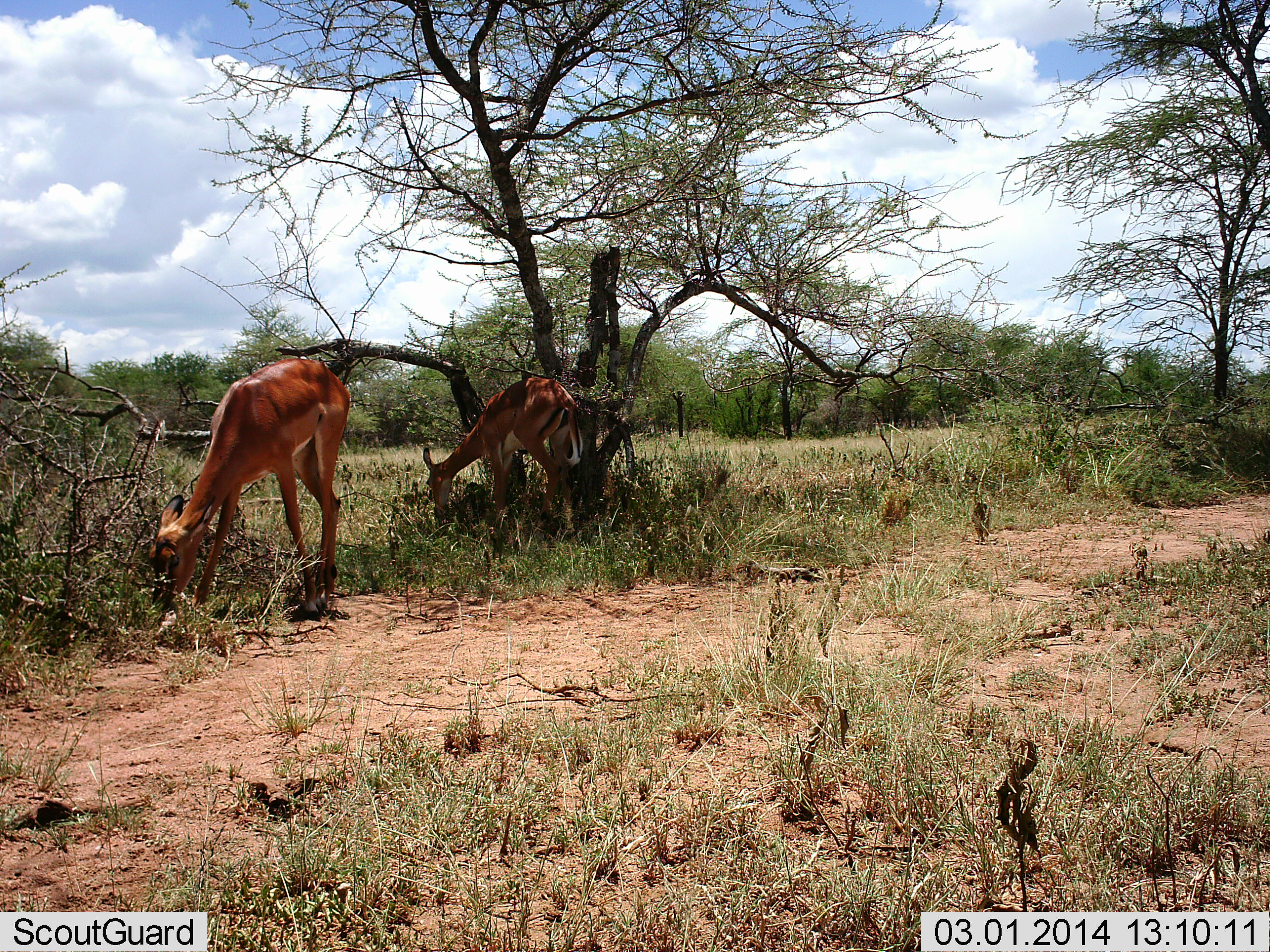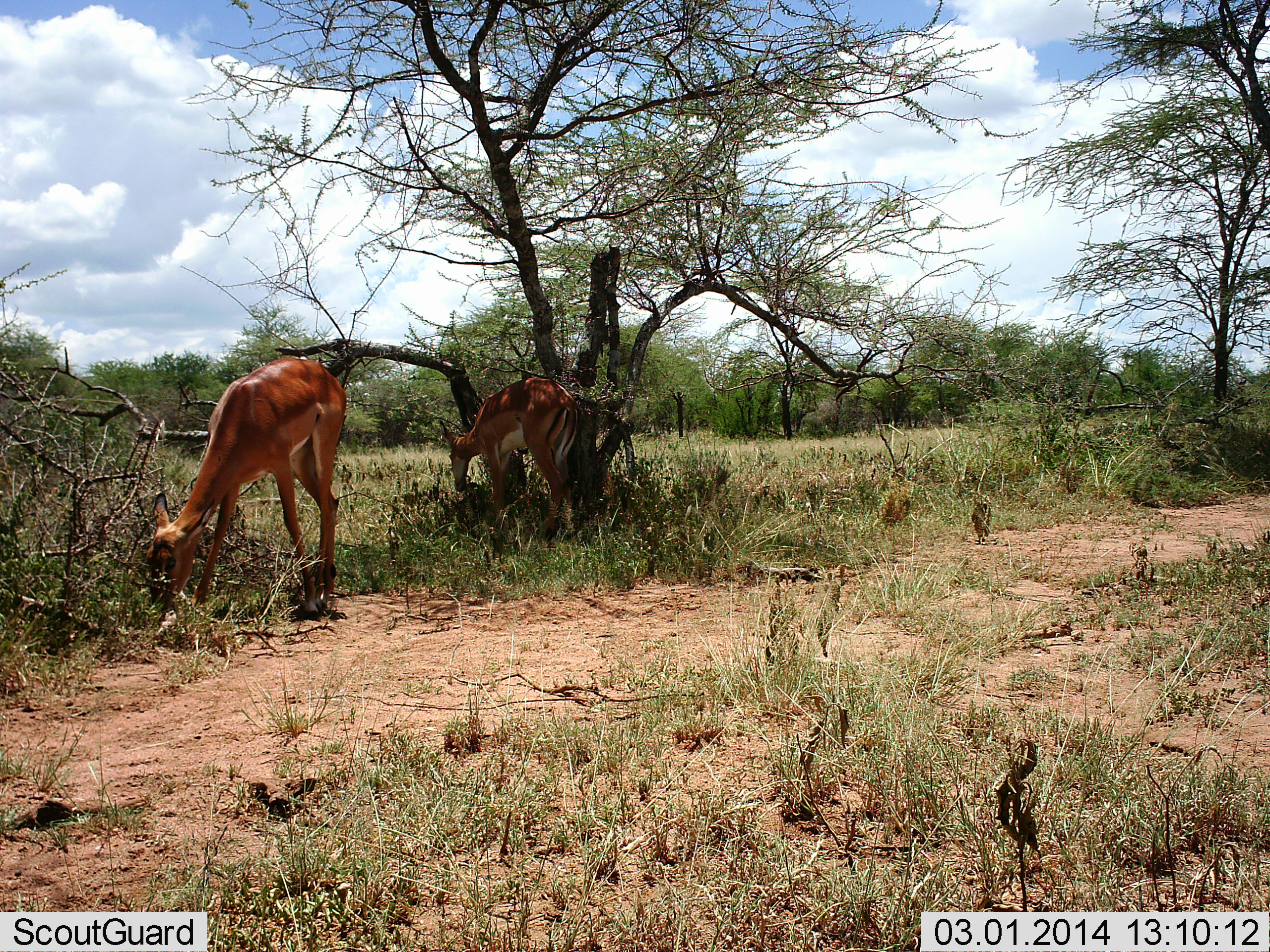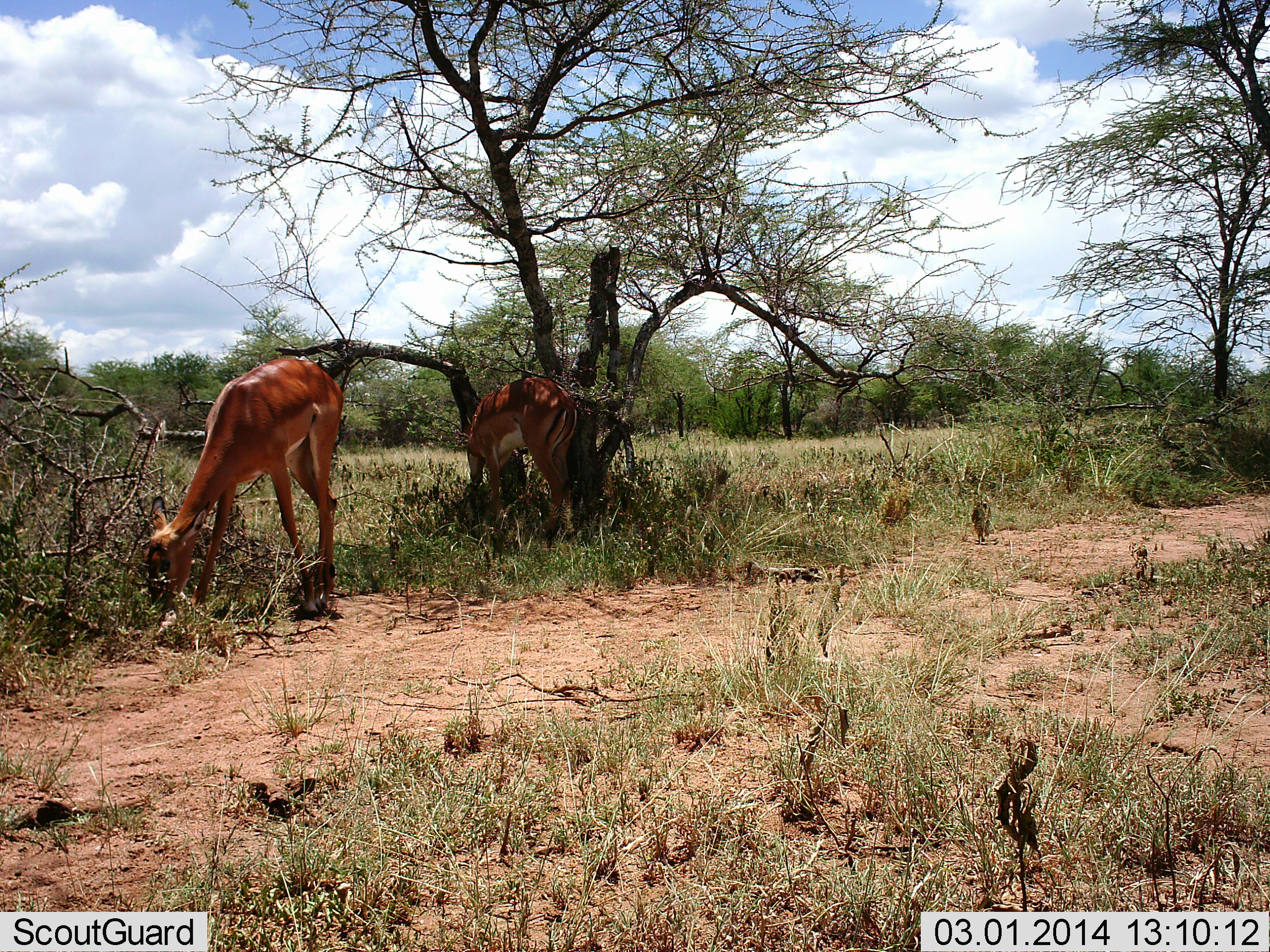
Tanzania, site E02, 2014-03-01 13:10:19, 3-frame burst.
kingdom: Animalia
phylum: Chordata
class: Mammalia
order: Artiodactyla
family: Bovidae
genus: Aepyceros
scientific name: Aepyceros melampus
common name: impala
Impala (Aepyceros melampus), count 2. Behavior (volunteer vote fractions): standing 10%, resting 0%, moving 0%, interacting 0%. Young present (vote fraction): 10%. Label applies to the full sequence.